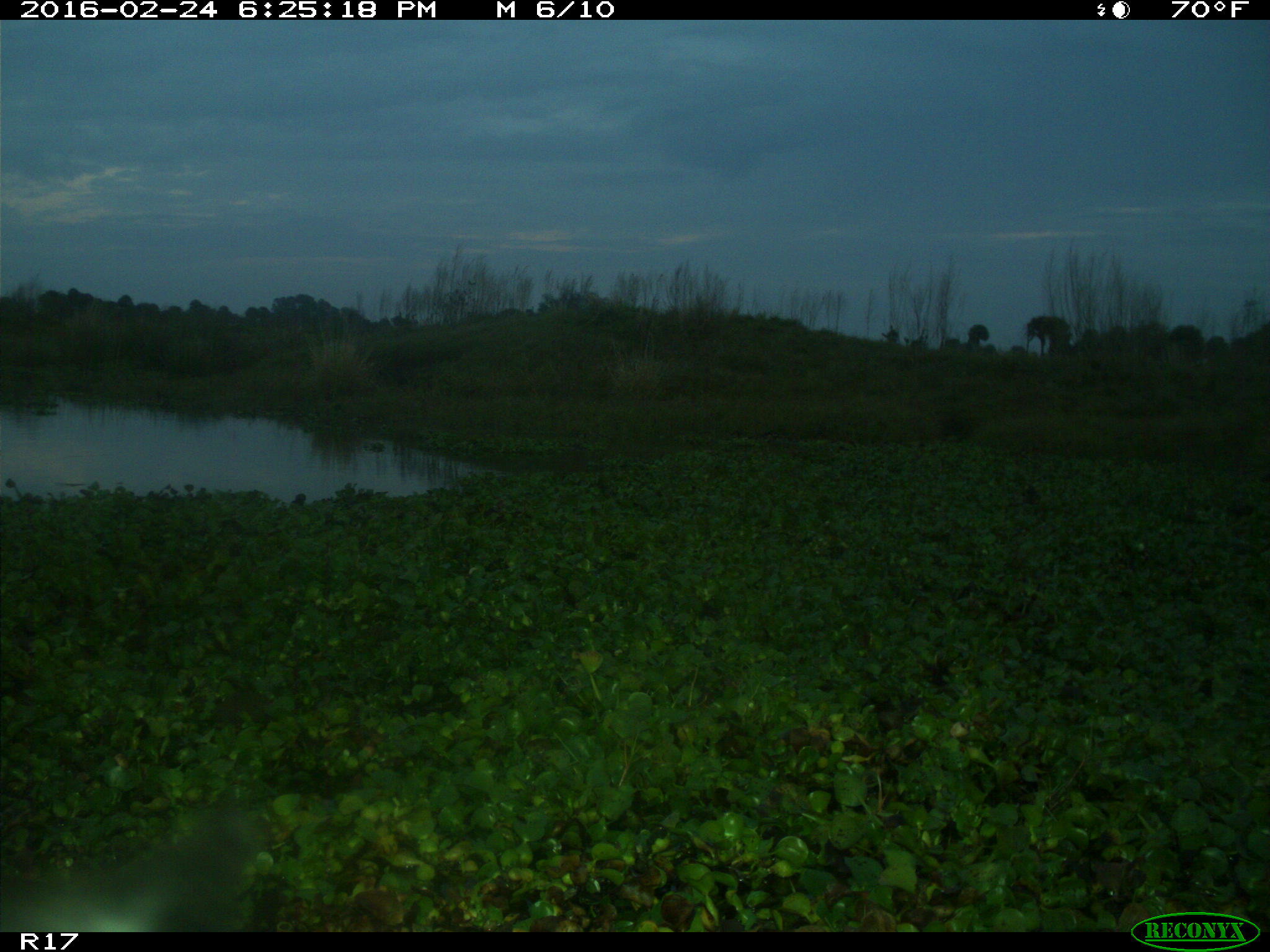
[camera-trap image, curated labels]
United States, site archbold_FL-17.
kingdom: Animalia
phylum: Chordata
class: Mammalia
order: Artiodactyla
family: Bovidae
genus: Bos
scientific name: Bos taurus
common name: domestic cow